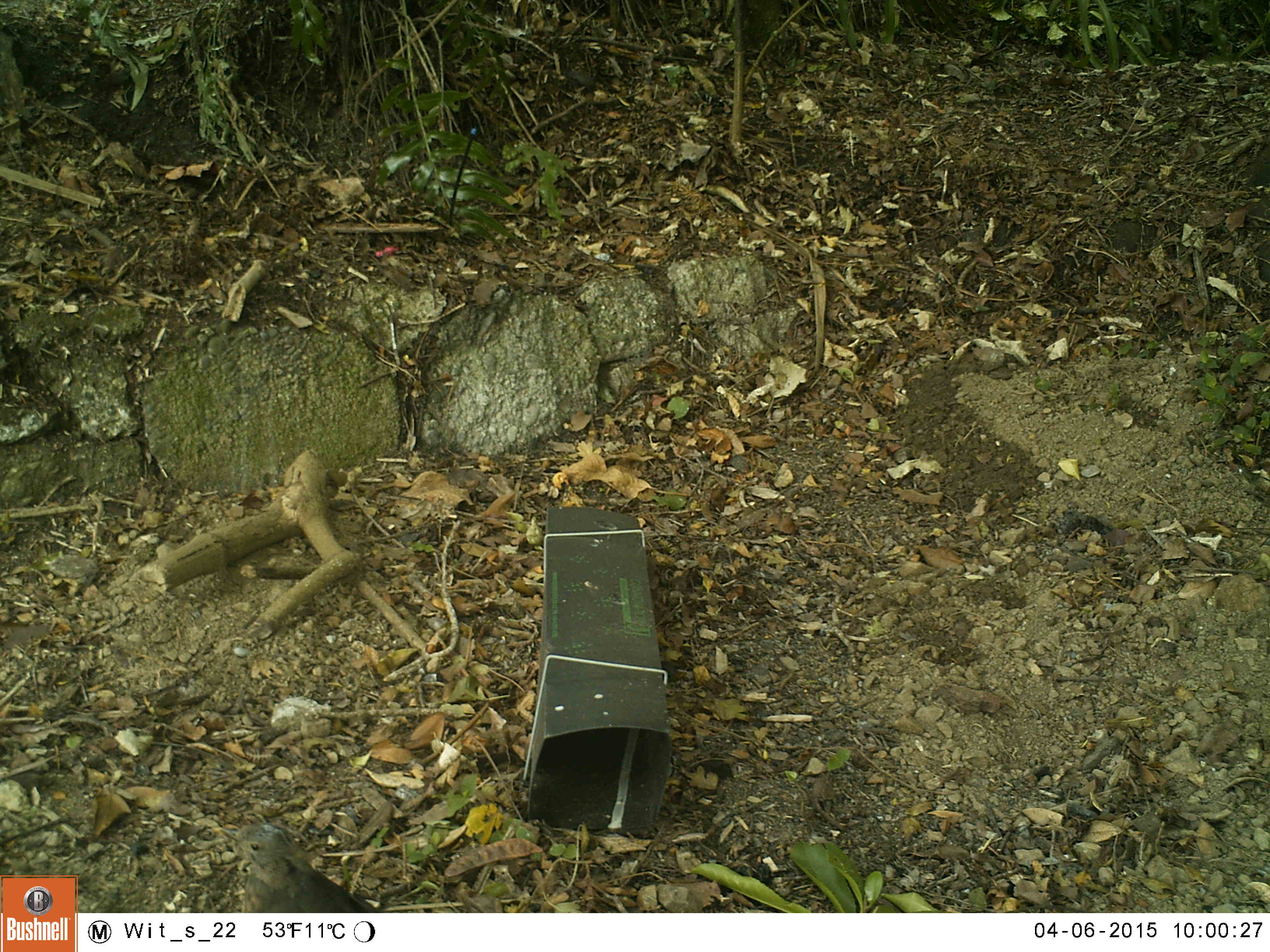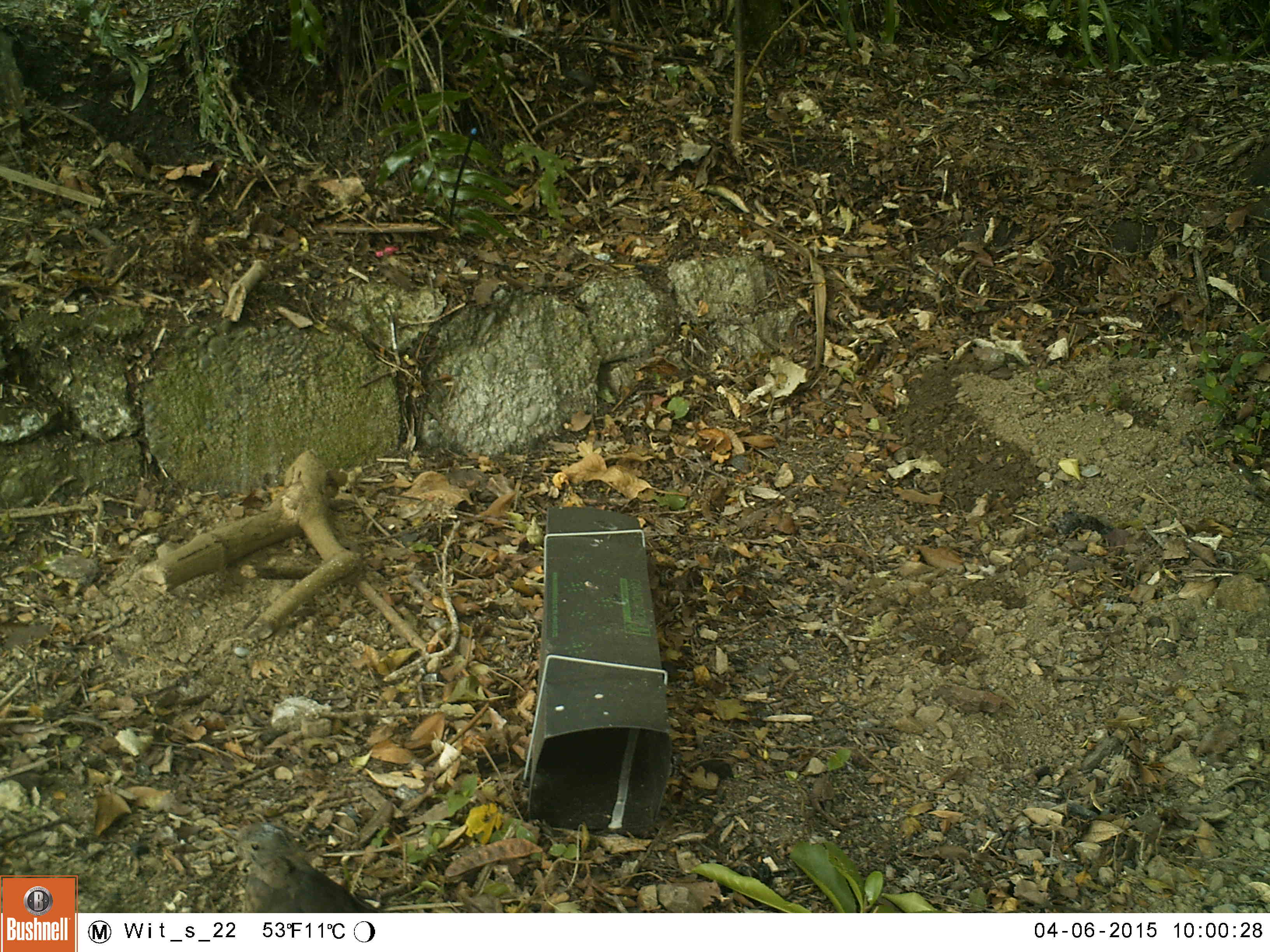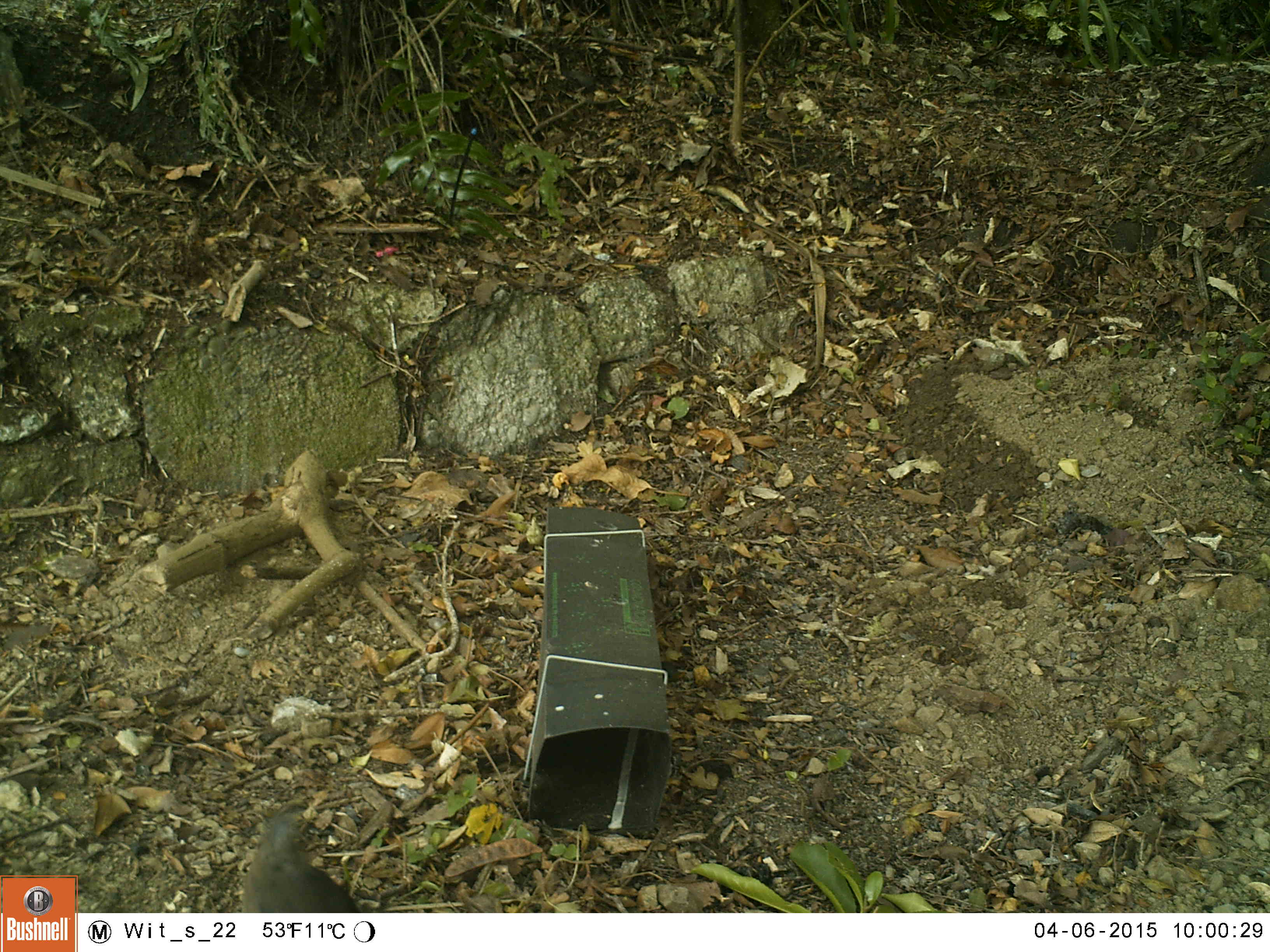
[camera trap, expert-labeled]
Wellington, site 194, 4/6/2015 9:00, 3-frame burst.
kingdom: Animalia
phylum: Chordata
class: Aves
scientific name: Aves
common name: bird